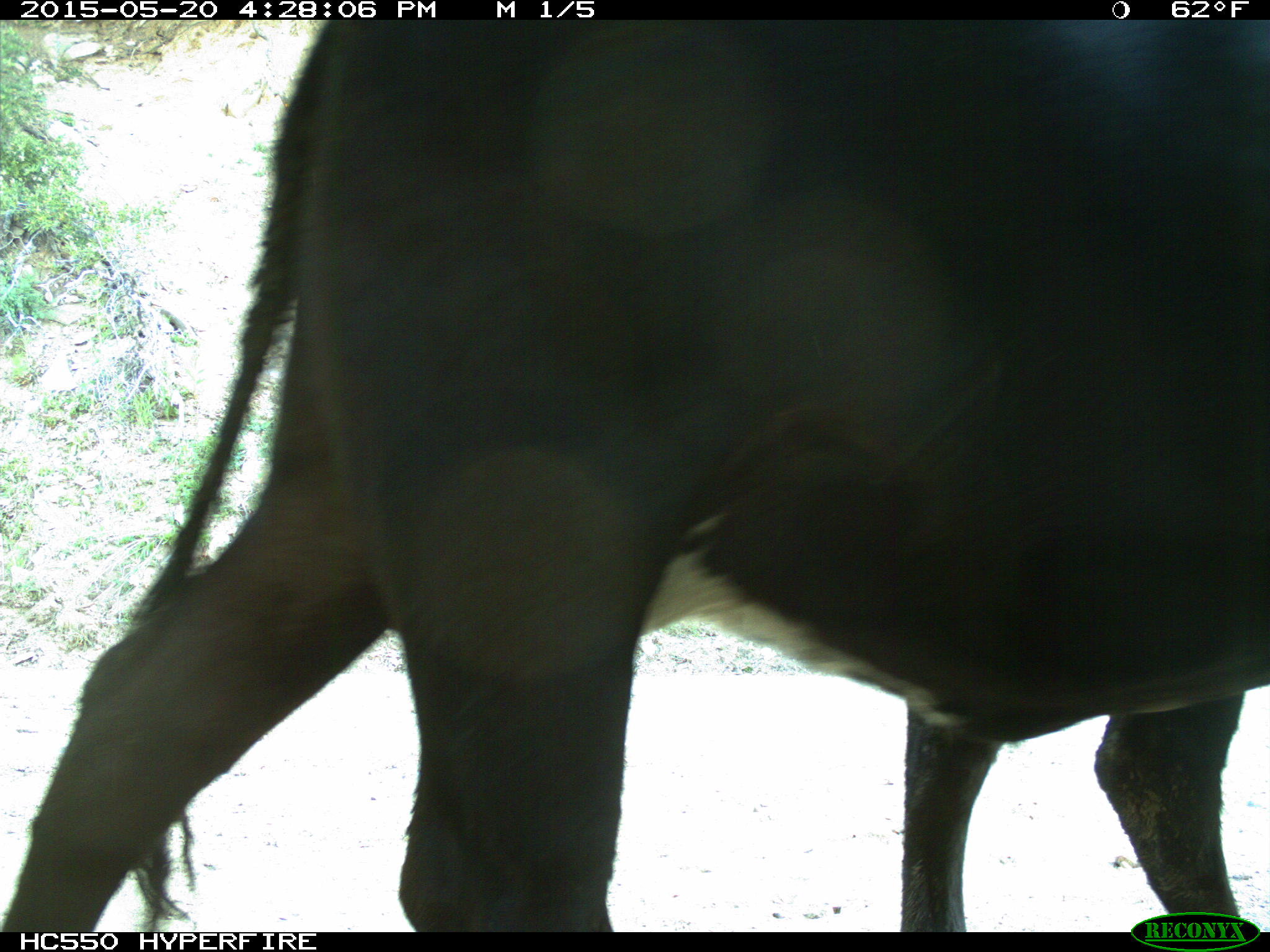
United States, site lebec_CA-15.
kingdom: Animalia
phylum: Chordata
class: Mammalia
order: Artiodactyla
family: Bovidae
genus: Bos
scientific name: Bos taurus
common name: domestic cow